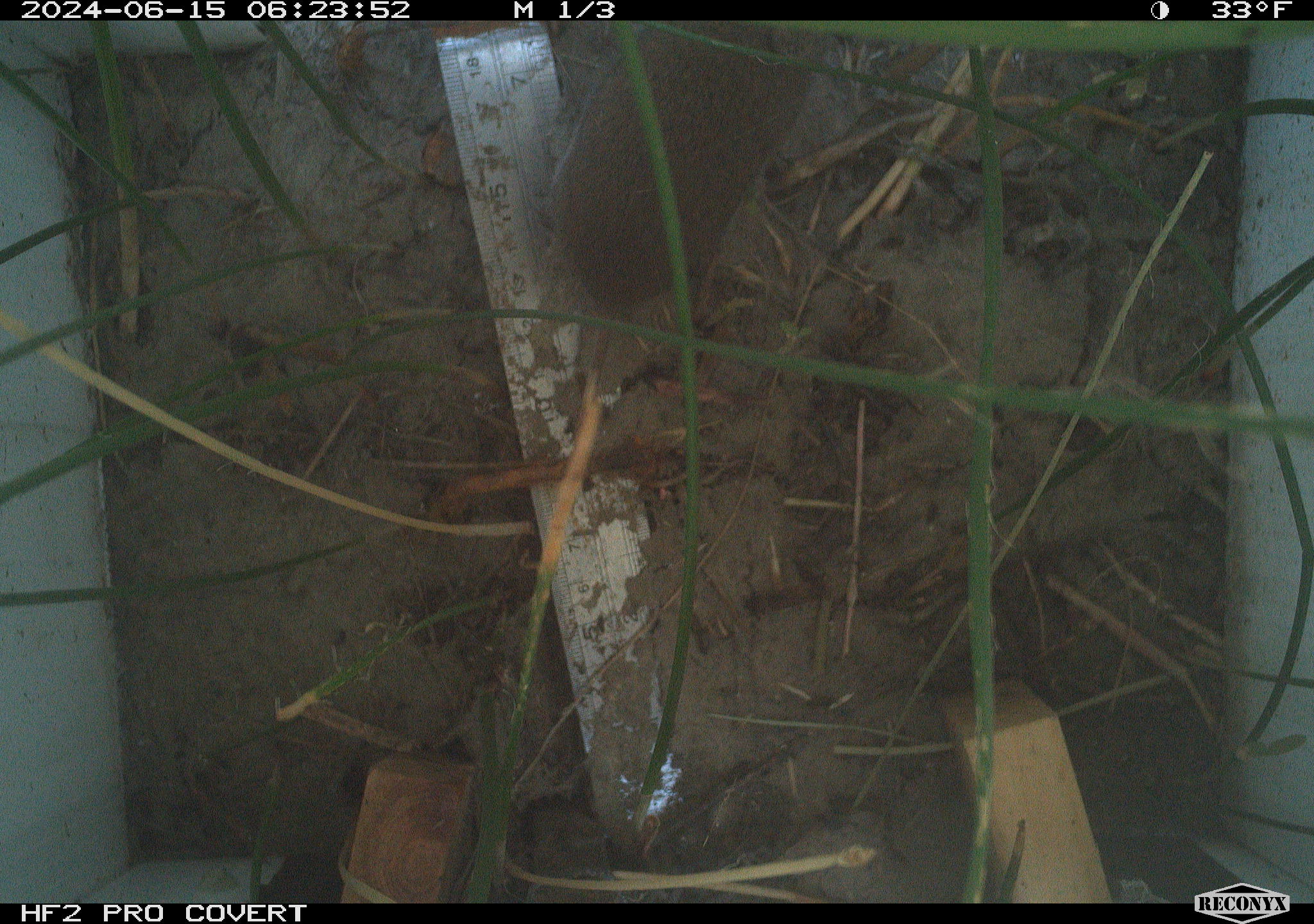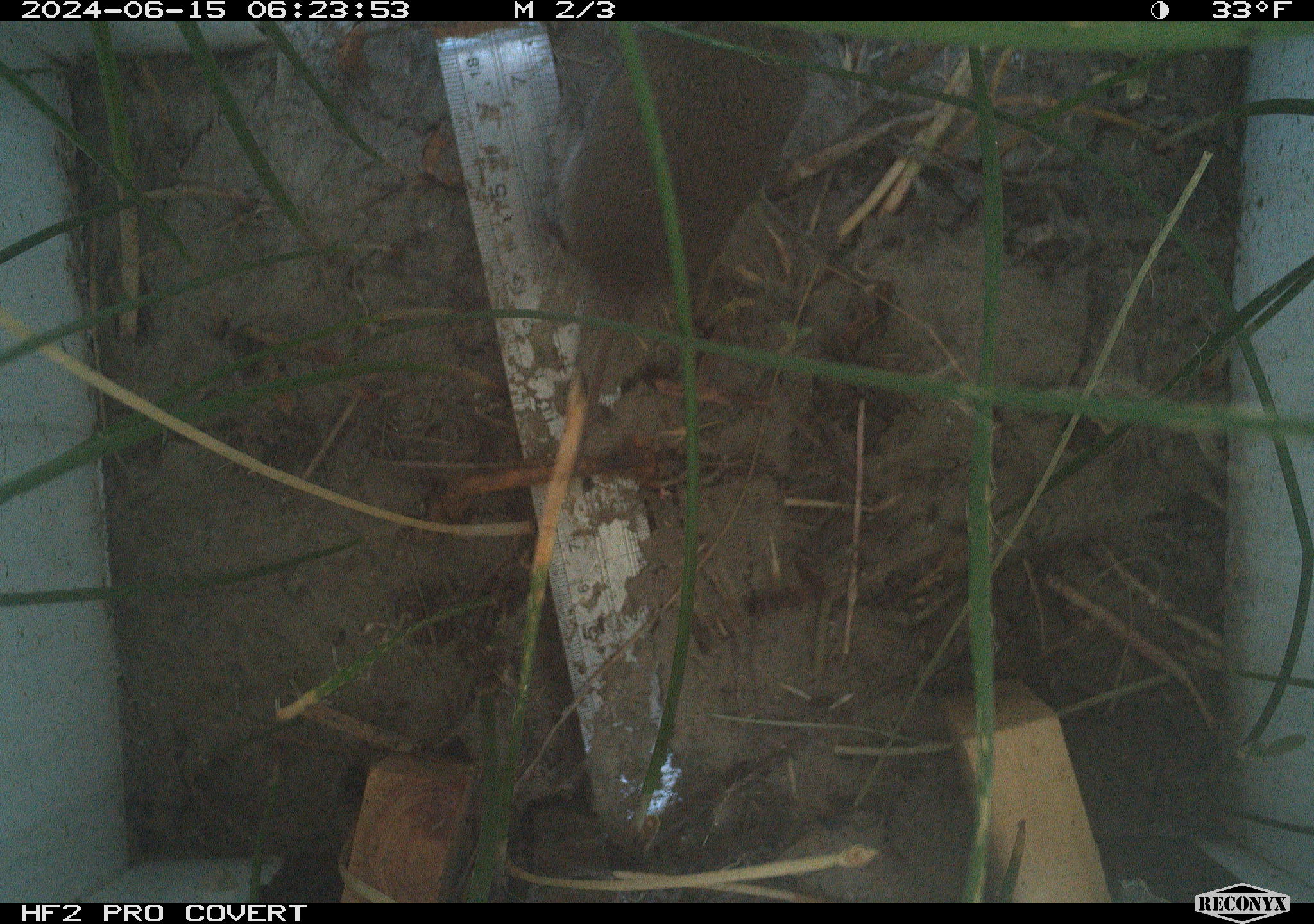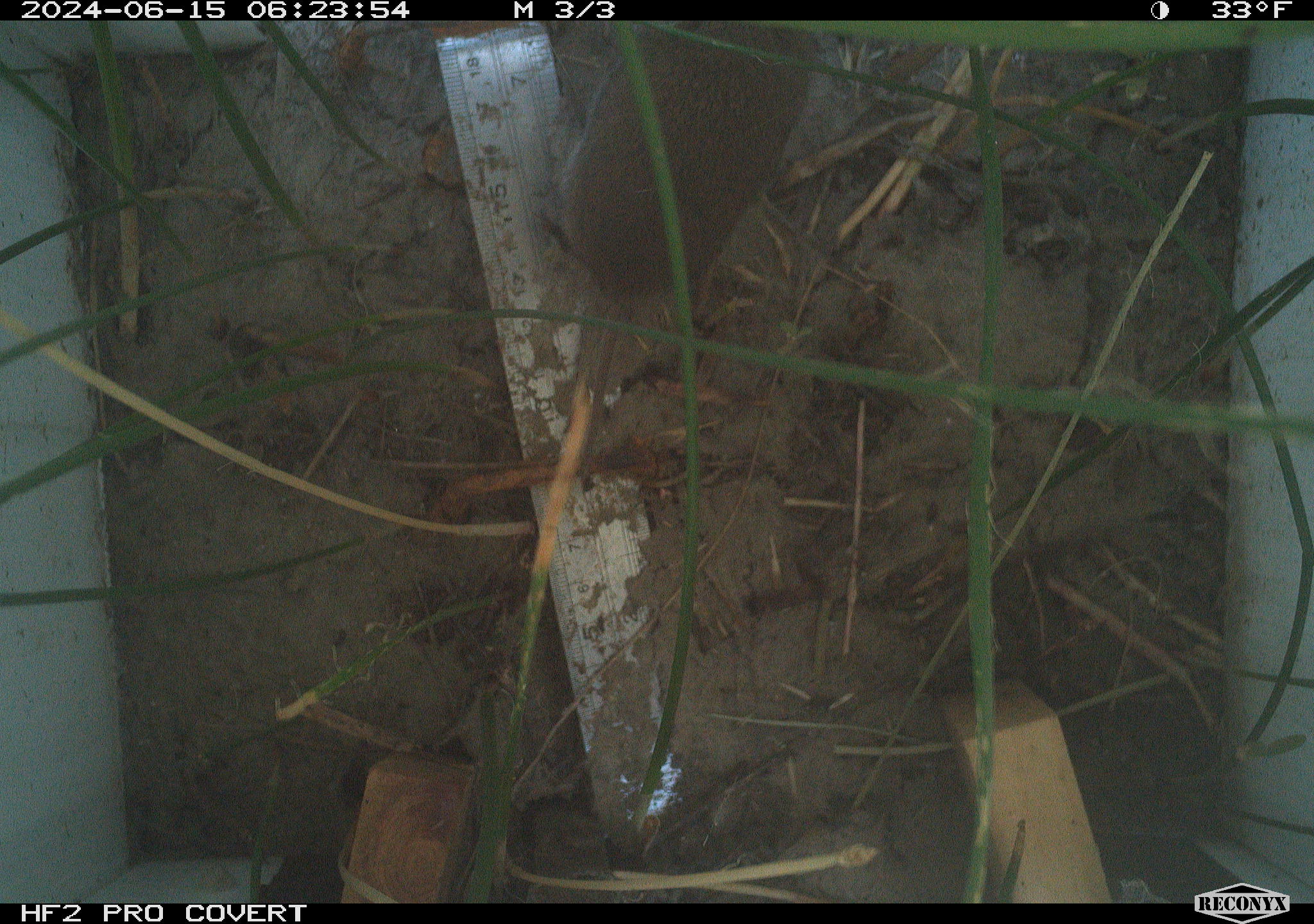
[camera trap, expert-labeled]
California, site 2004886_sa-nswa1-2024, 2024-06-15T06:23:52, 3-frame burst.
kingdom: Animalia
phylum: Chordata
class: Mammalia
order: Rodentia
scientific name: Rodentia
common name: rodent